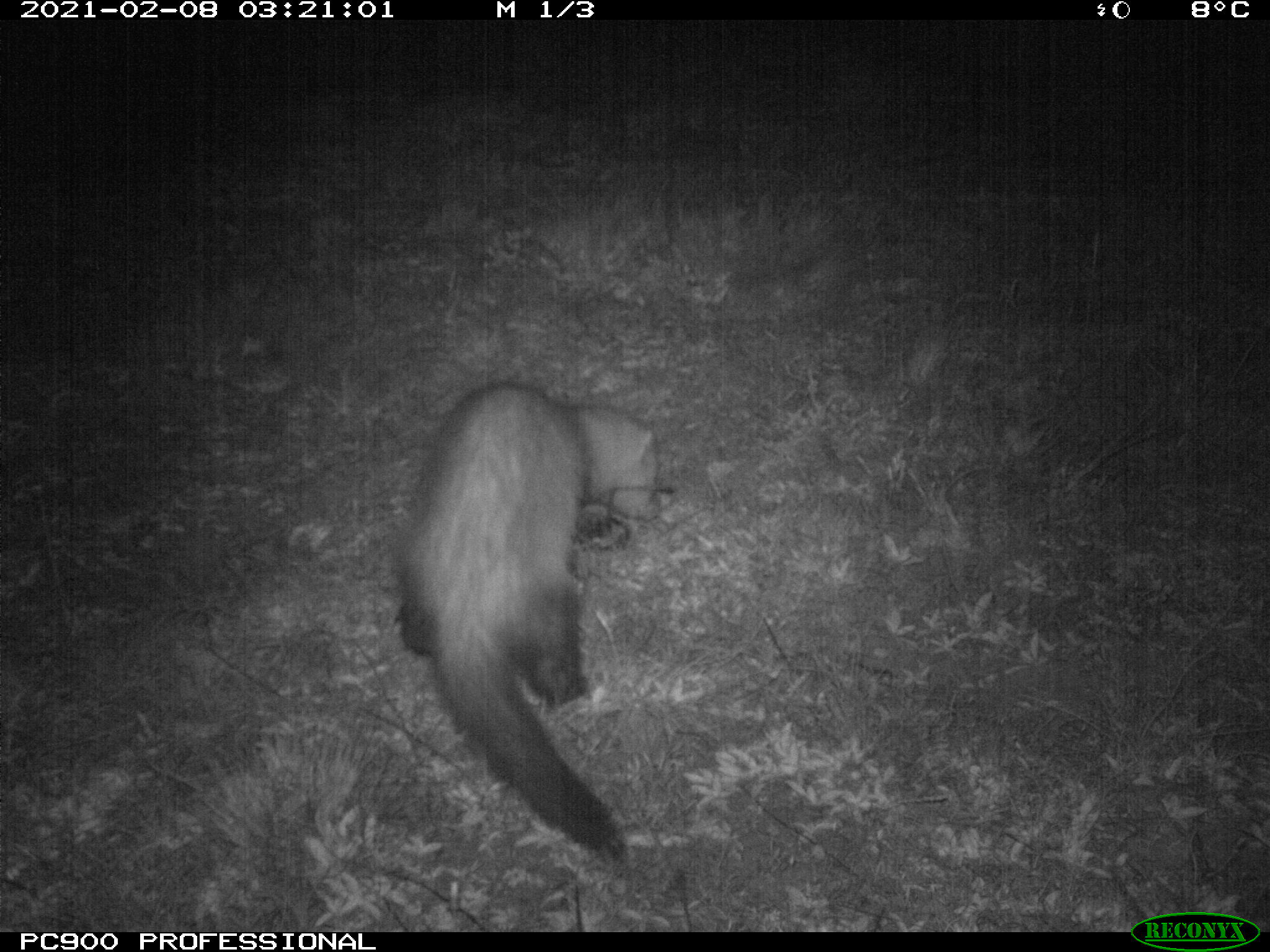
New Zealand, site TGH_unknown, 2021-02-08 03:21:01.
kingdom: Animalia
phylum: Chordata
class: Mammalia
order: Carnivora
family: Mustelidae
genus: Mustela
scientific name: Mustela furo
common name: ferret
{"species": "ferret (Mustela furo)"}